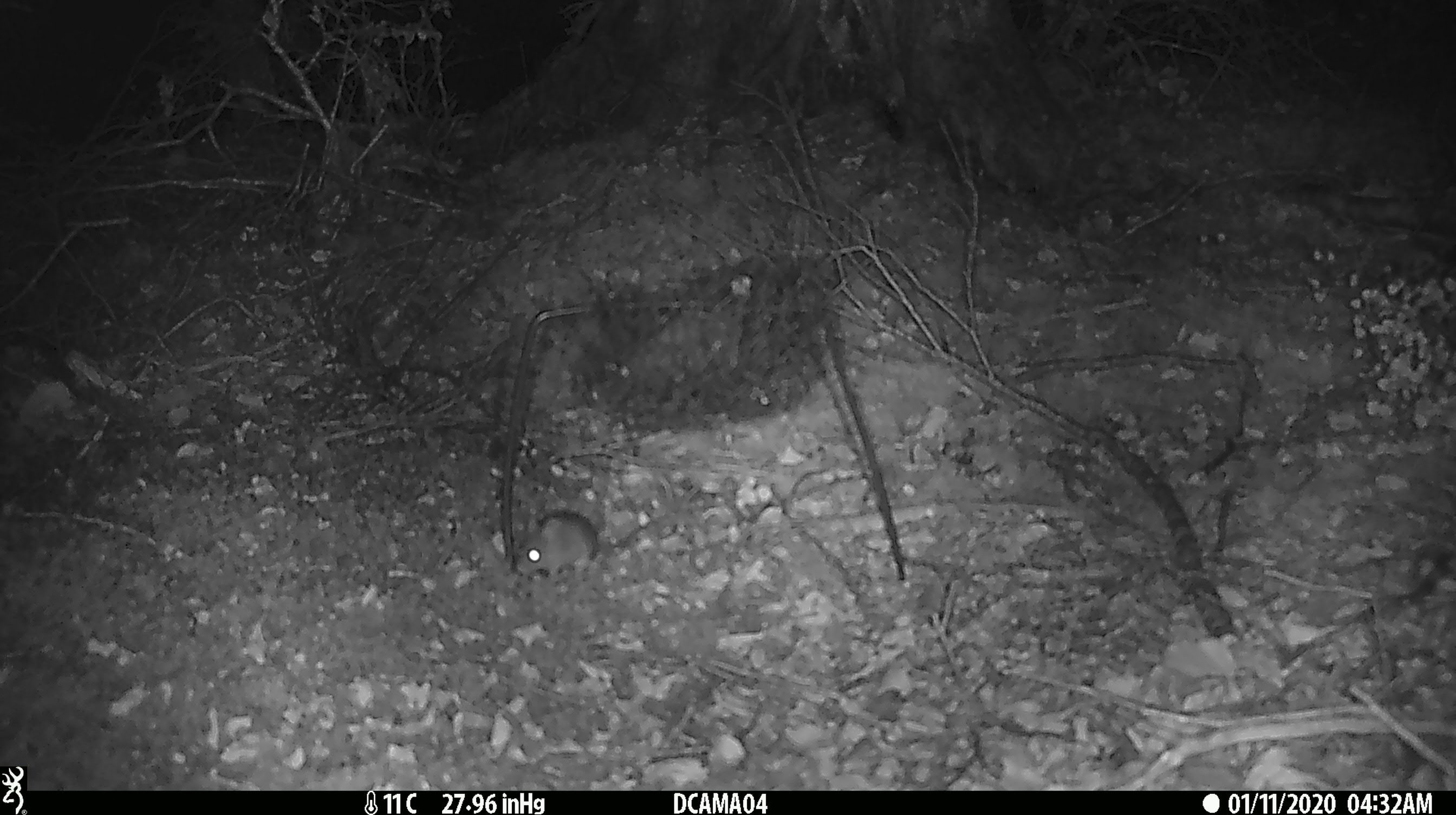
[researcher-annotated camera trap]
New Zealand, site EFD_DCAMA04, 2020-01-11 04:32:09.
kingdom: Animalia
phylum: Chordata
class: Mammalia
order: Rodentia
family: Muridae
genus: Mus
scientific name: Mus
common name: mouse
Mouse (Mus).